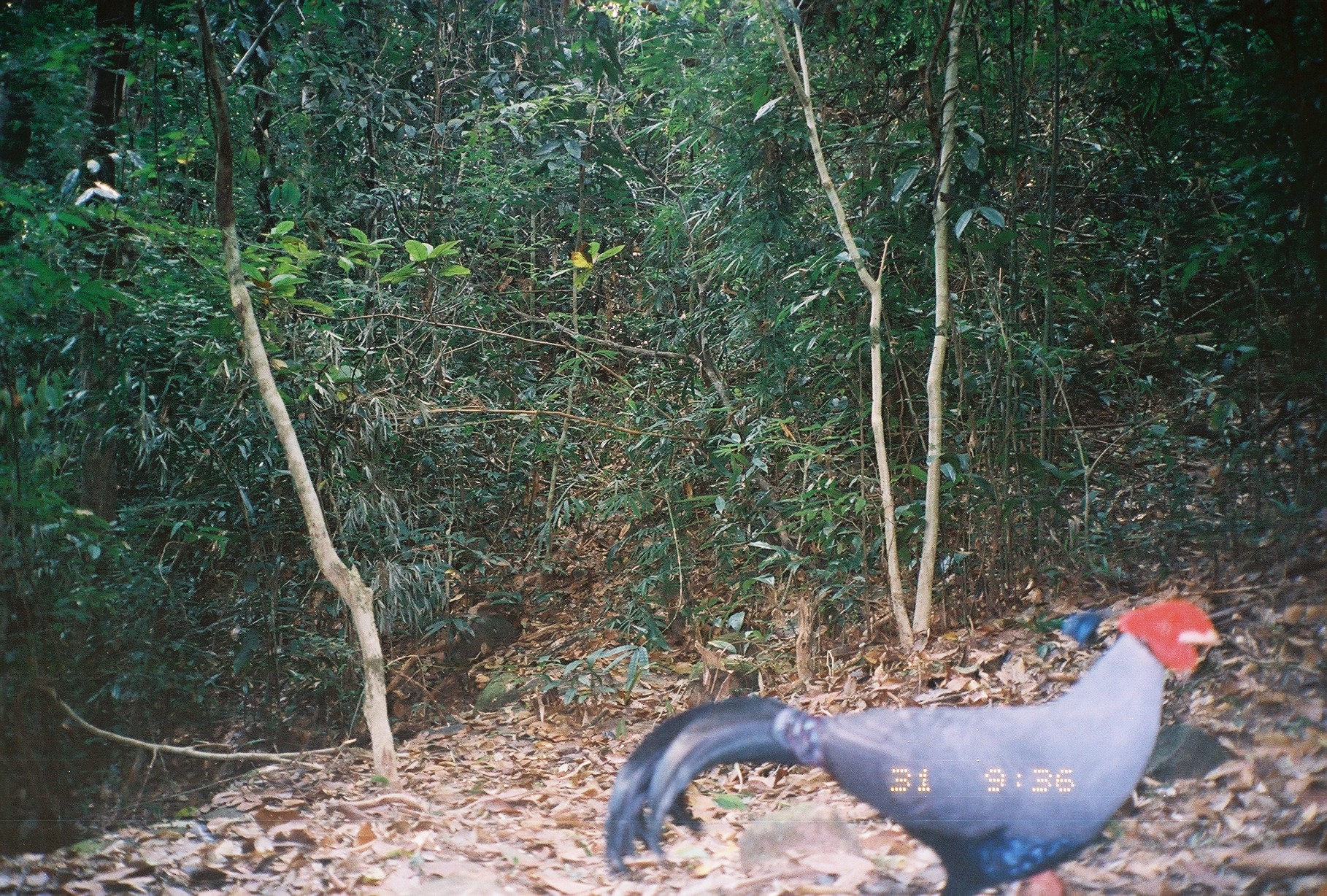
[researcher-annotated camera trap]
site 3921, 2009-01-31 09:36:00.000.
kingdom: Animalia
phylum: Chordata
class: Aves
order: Galliformes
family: Phasianidae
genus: Lophura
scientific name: Lophura diardi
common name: siamese fireback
Lophura diardi (siamese fireback), count 1.